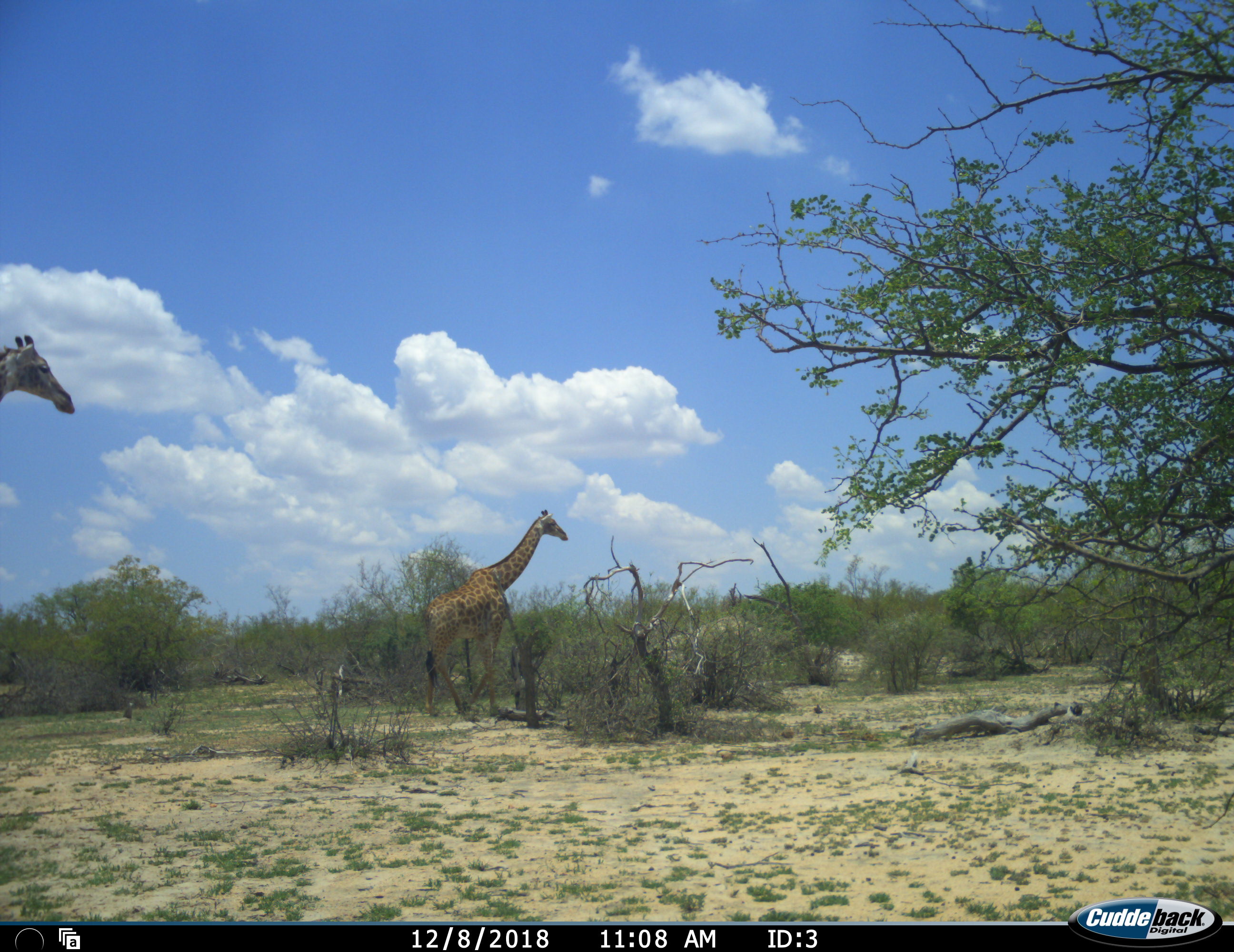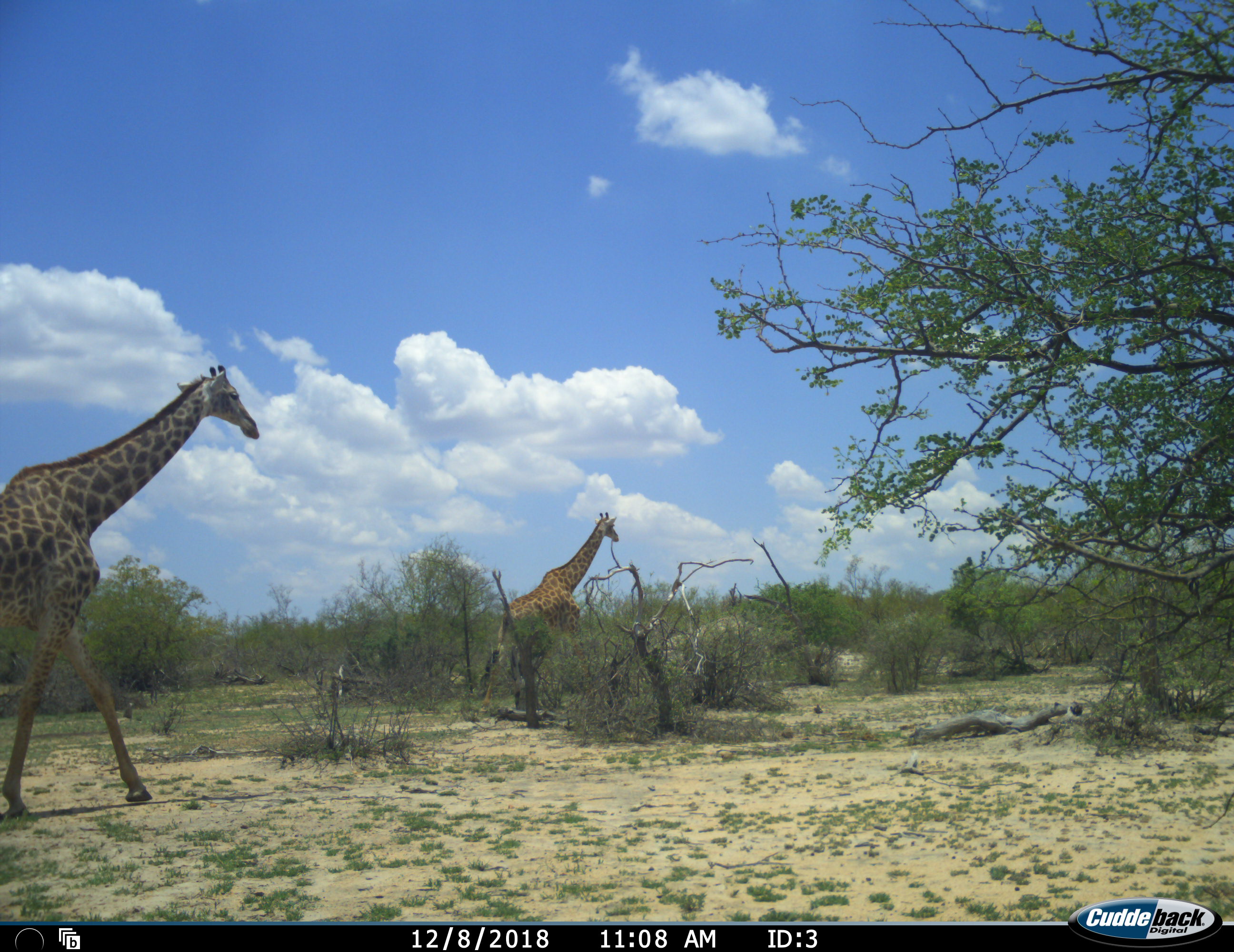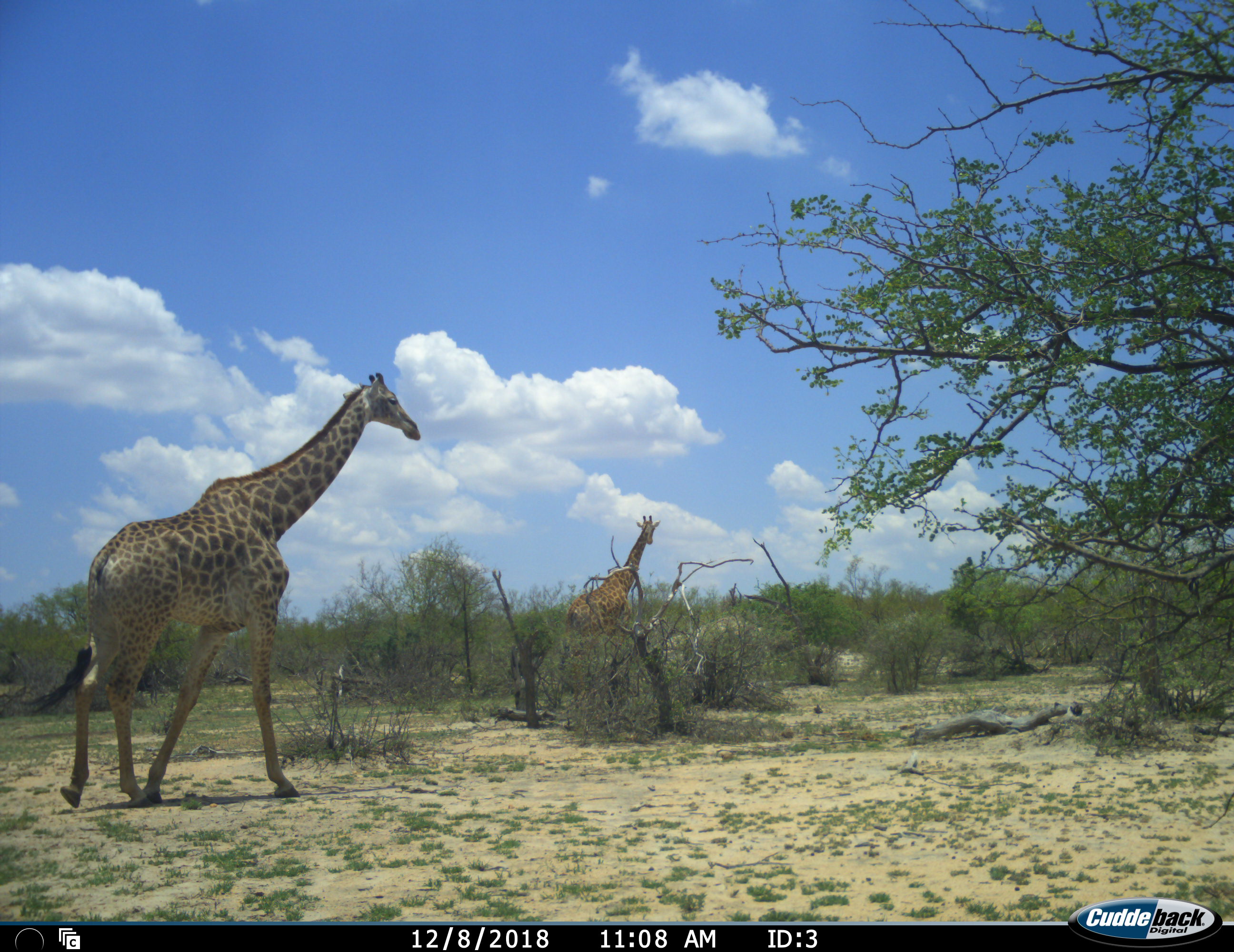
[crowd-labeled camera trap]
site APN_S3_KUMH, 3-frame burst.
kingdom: Animalia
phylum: Chordata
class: Mammalia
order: Artiodactyla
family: Giraffidae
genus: Giraffa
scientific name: Giraffa camelopardalis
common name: giraffe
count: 2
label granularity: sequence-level